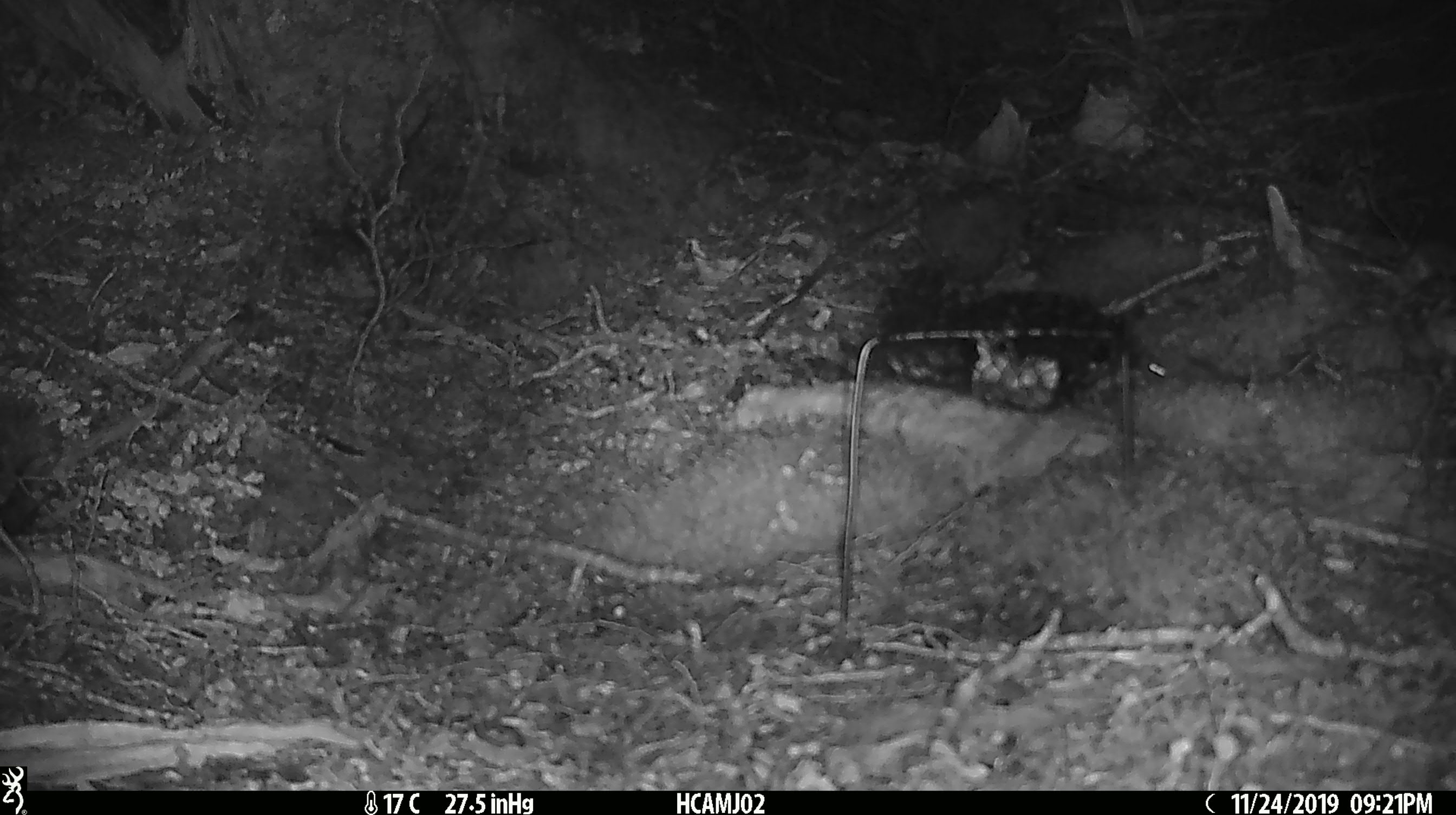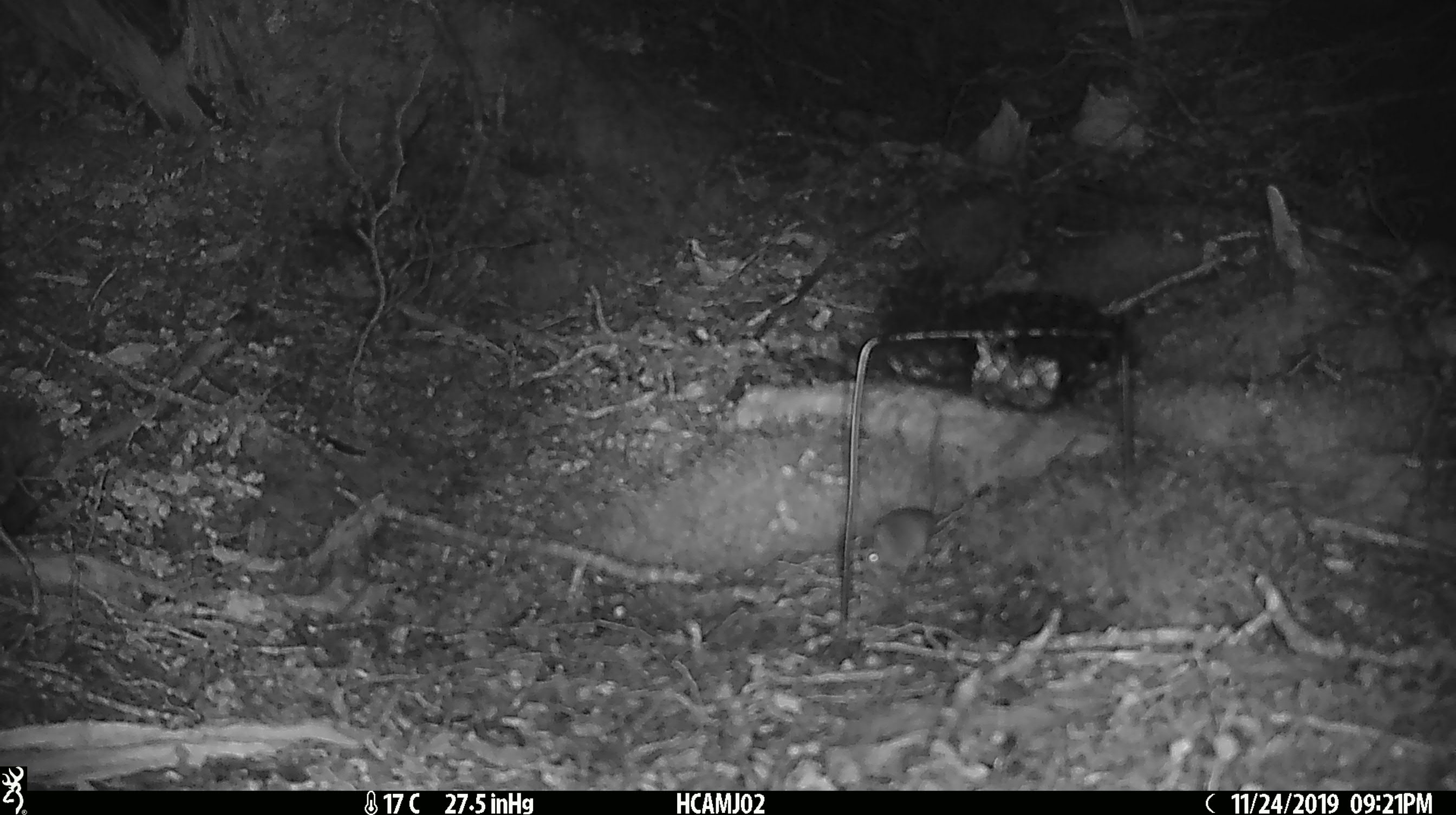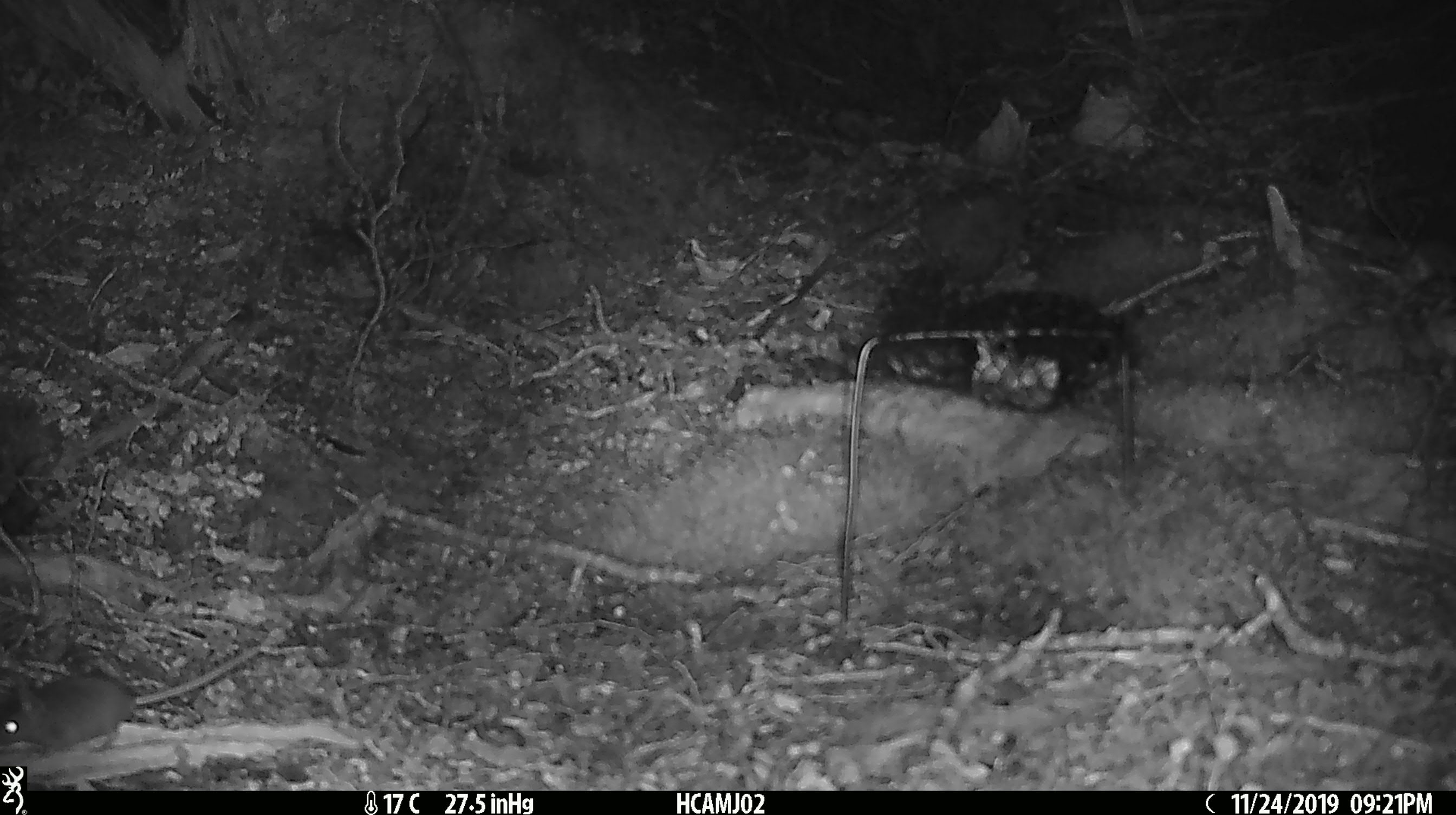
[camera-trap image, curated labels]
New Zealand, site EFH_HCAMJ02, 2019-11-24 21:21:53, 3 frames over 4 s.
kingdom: Animalia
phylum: Chordata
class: Mammalia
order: Rodentia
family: Muridae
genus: Mus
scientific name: Mus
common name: mouse